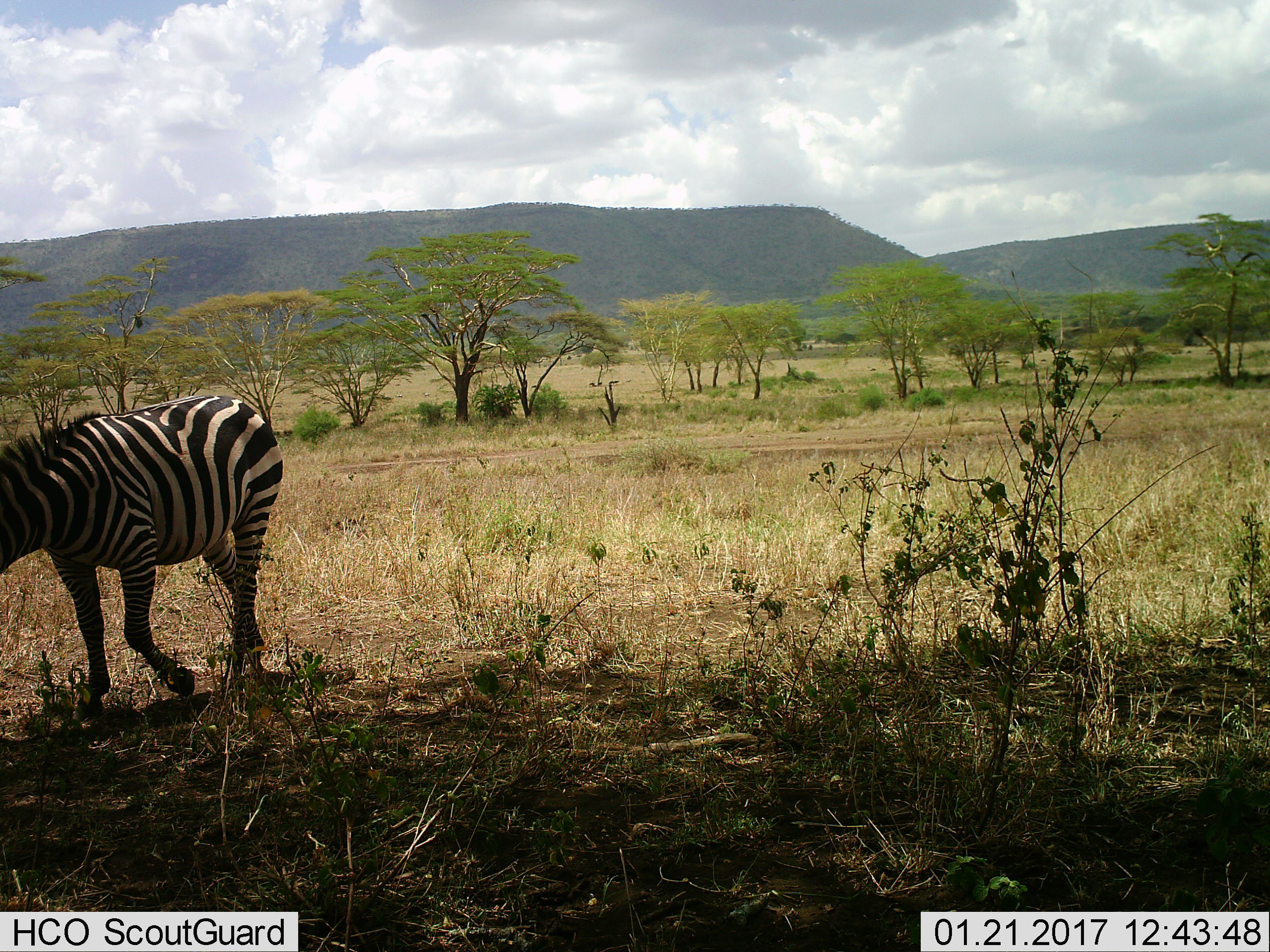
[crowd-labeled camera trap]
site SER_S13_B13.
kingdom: Animalia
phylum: Chordata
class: Mammalia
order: Perissodactyla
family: Equidae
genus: Equus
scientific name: Equus quagga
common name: plains zebra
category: zebraplains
Zebraplains (plains zebra) (Equus quagga), count 1. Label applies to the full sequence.